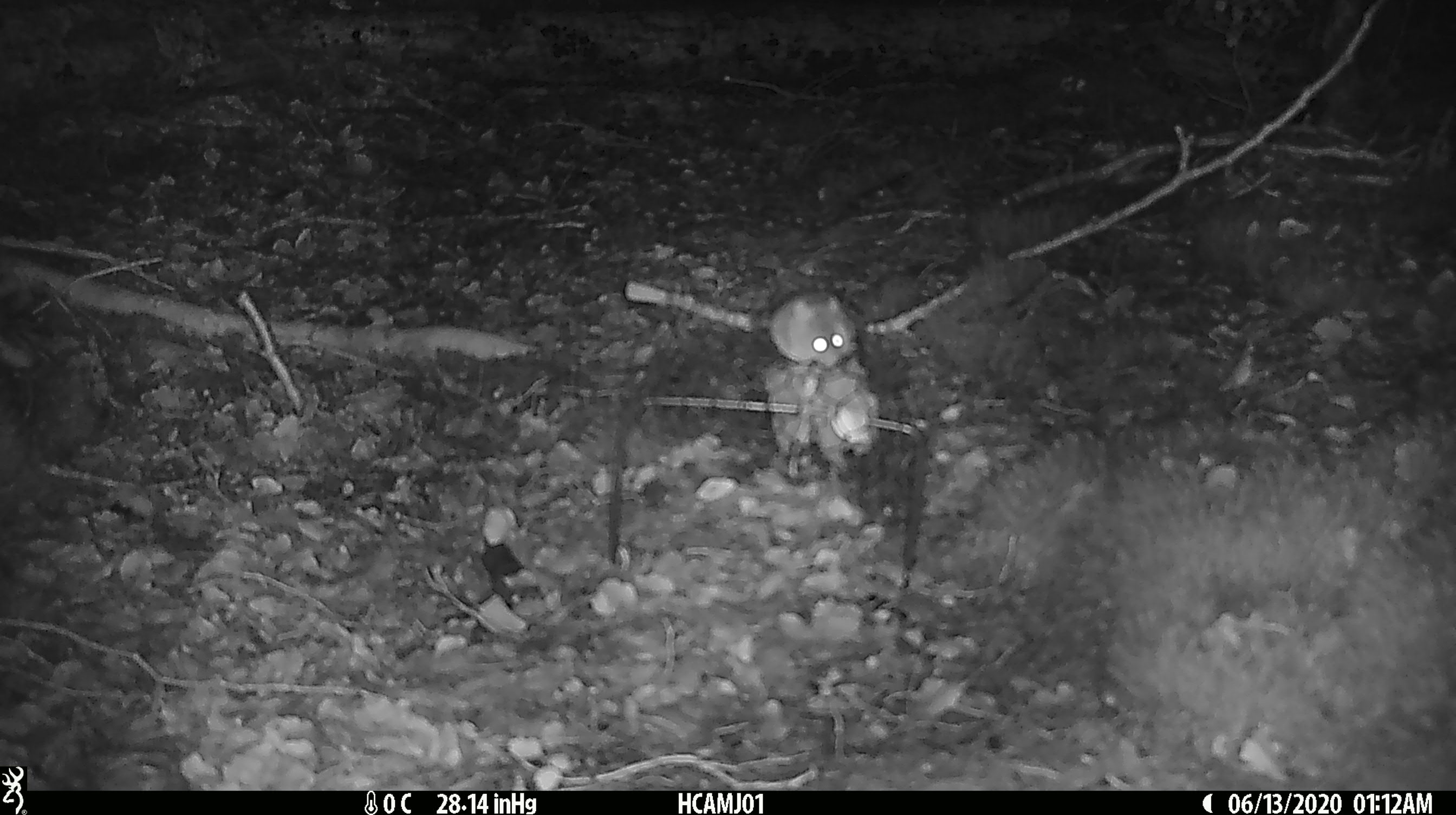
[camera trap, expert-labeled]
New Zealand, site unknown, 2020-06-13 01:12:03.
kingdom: Animalia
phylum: Chordata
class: Mammalia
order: Rodentia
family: Muridae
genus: Mus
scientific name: Mus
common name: mouse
Mouse (Mus).